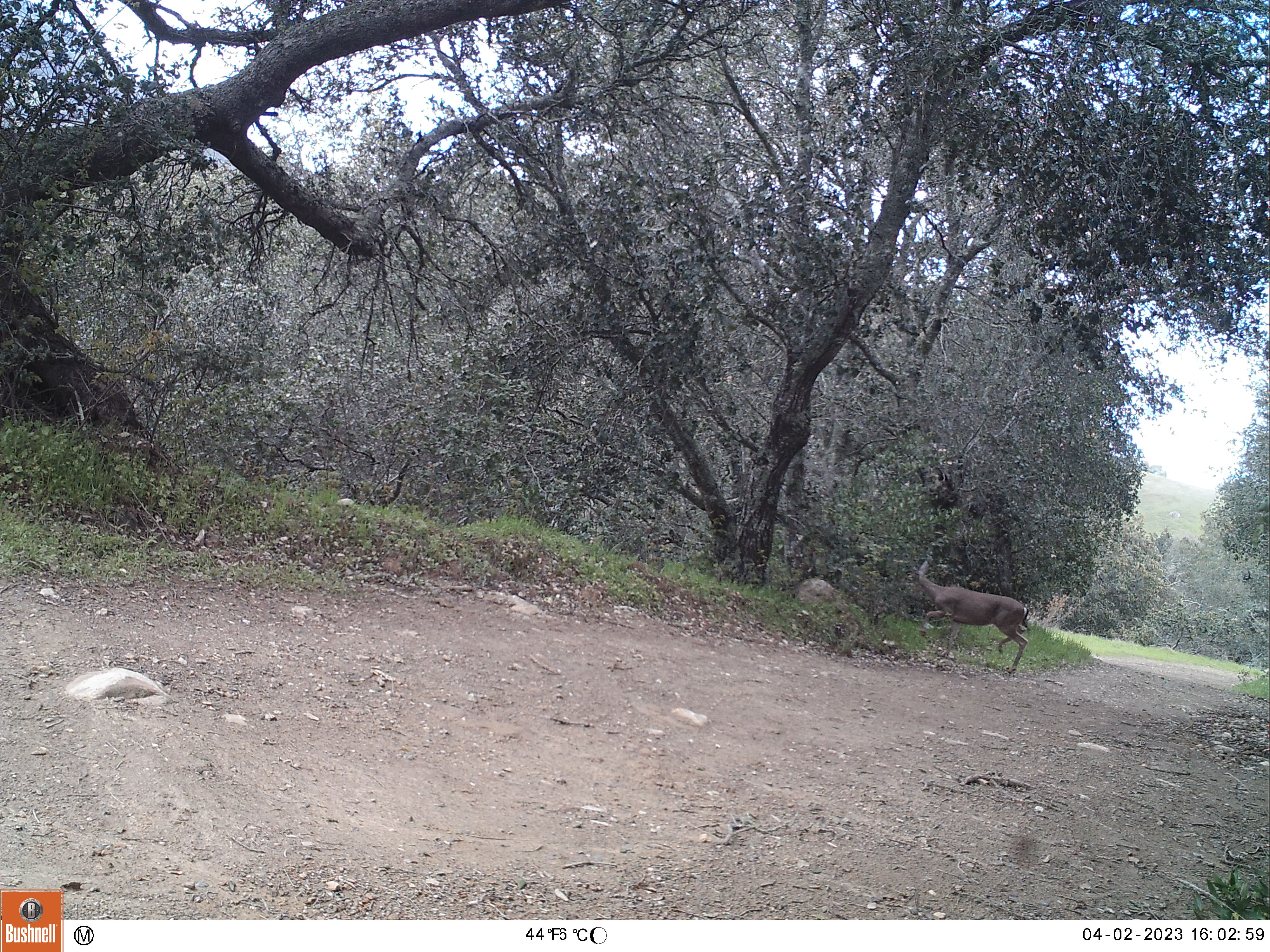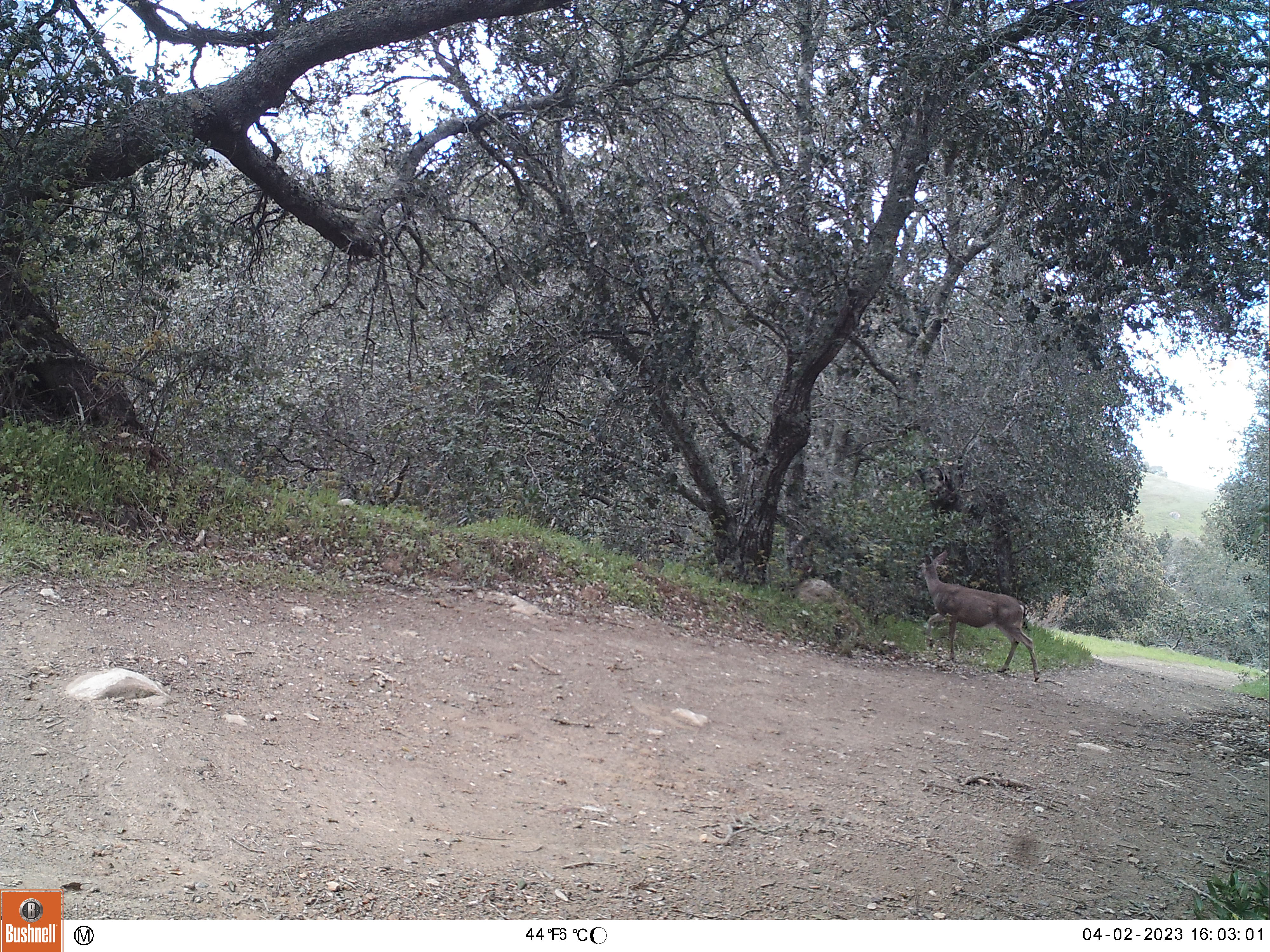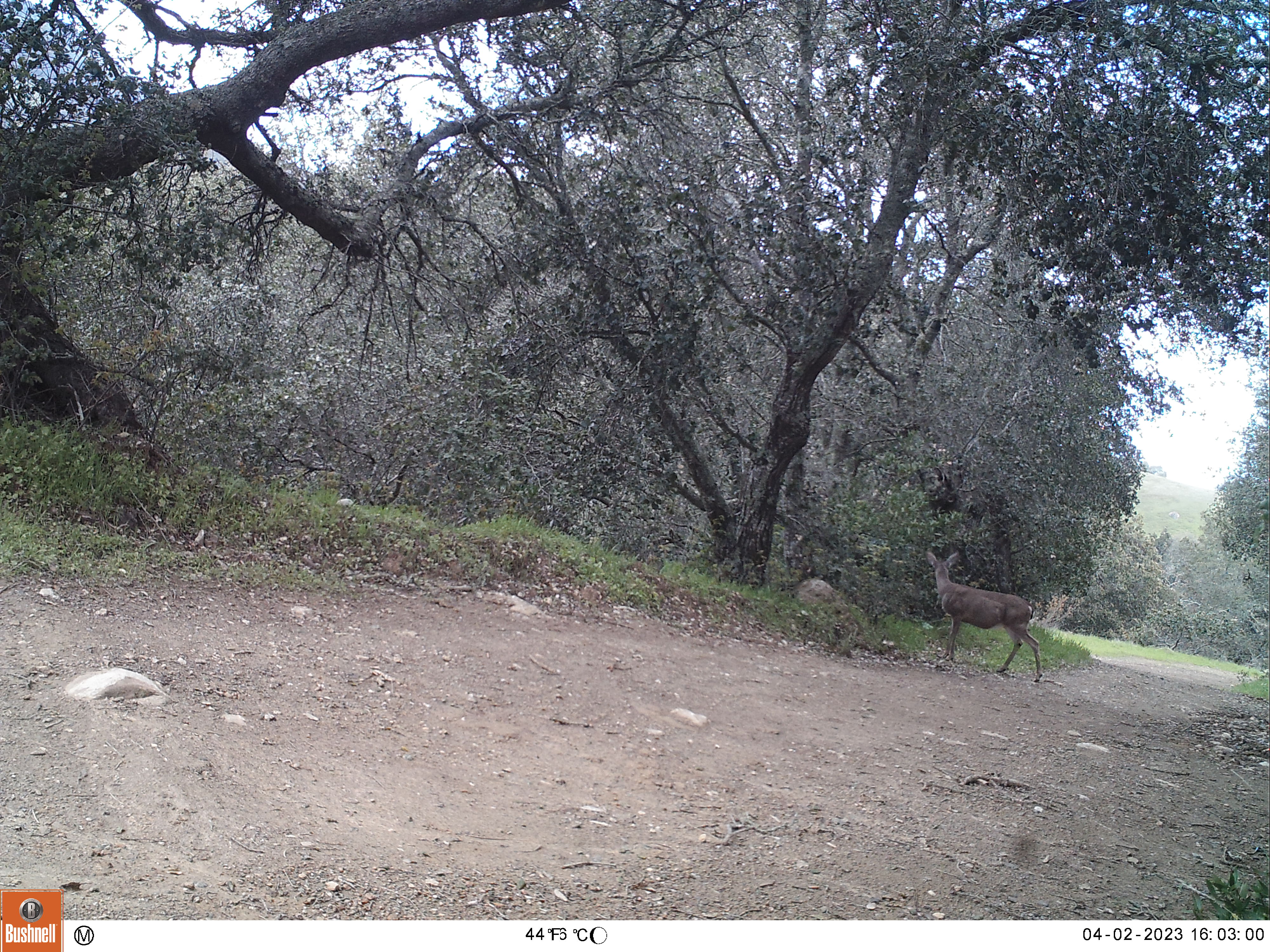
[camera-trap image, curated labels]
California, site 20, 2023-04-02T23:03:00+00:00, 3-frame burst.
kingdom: Animalia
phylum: Chordata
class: Mammalia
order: Artiodactyla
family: Cervidae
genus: Odocoileus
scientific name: Odocoileus hemionus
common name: mule deer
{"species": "mule deer (Odocoileus hemionus)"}